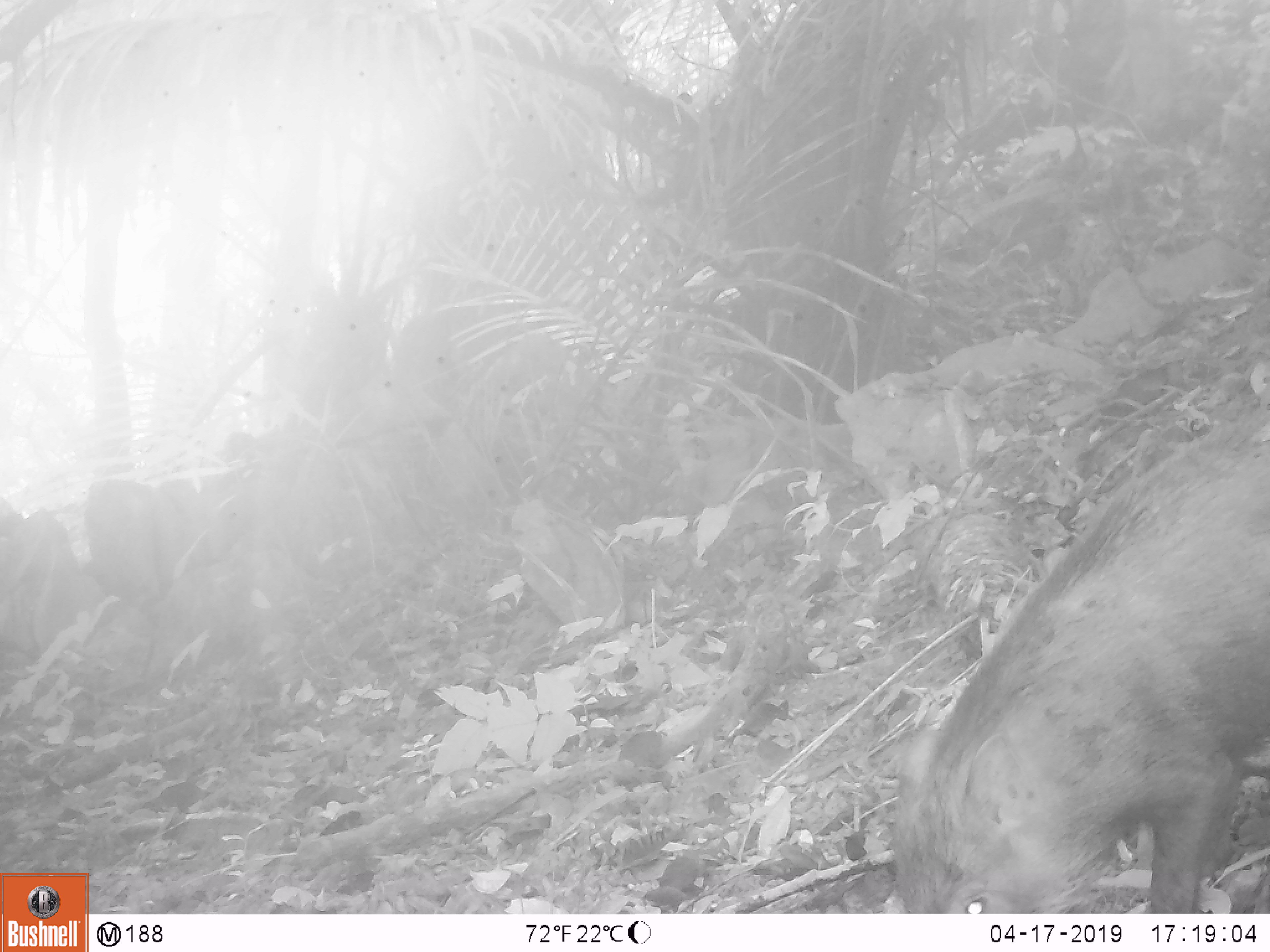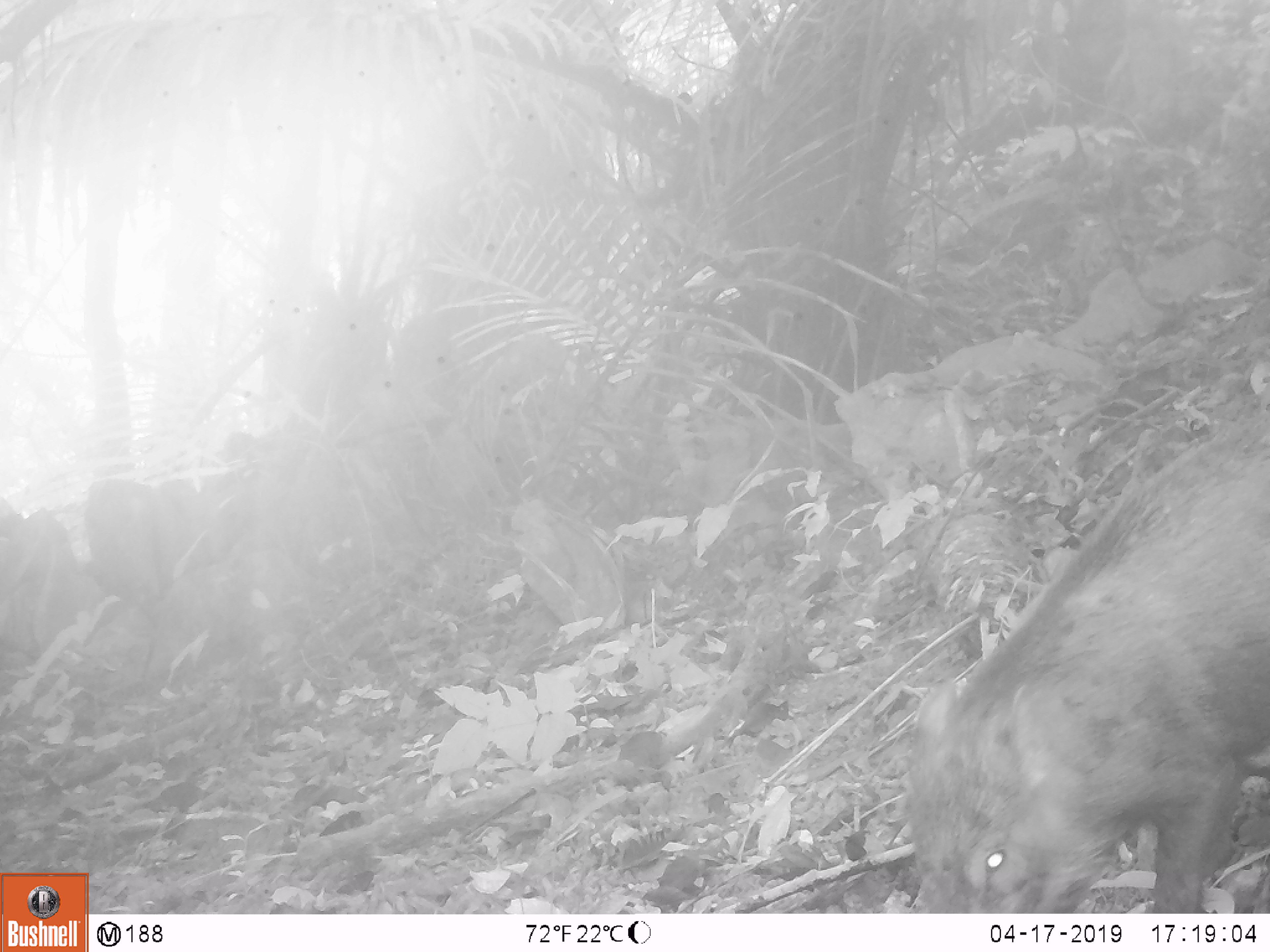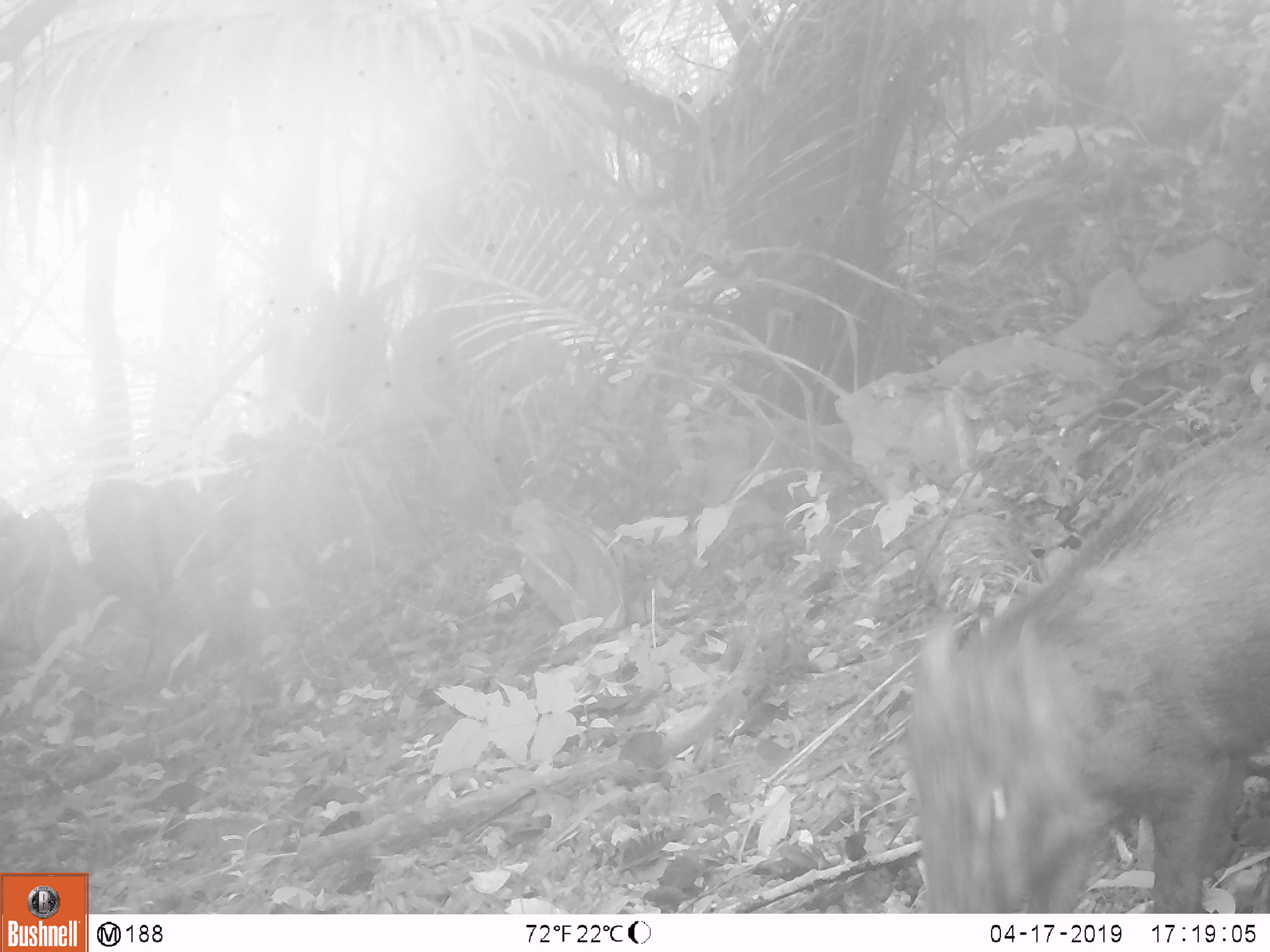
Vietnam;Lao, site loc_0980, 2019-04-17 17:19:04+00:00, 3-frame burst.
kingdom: Animalia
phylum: Chordata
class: Mammalia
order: Artiodactyla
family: Suidae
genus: Sus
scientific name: Sus scrofa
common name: eurasian wild pig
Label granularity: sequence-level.